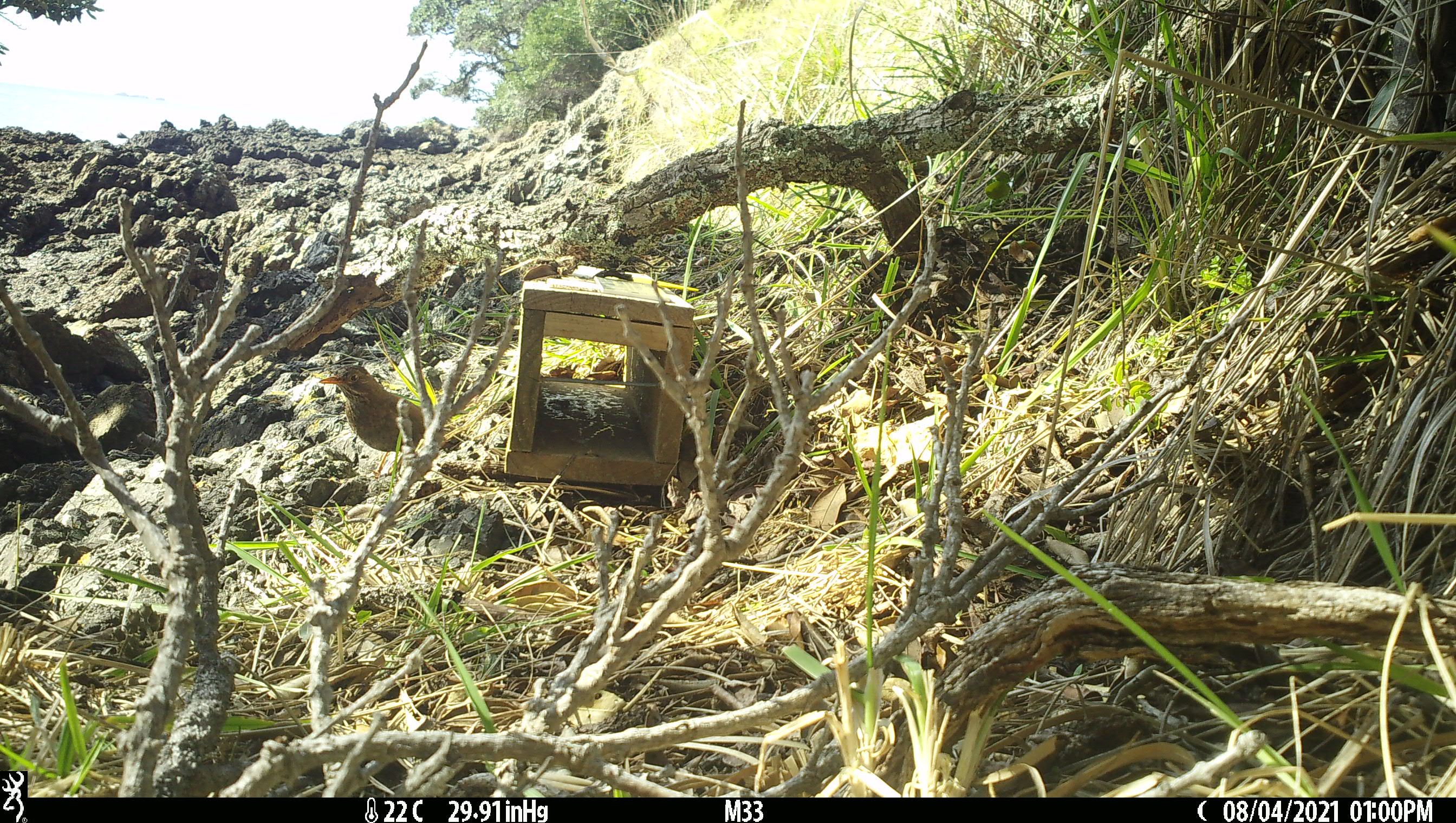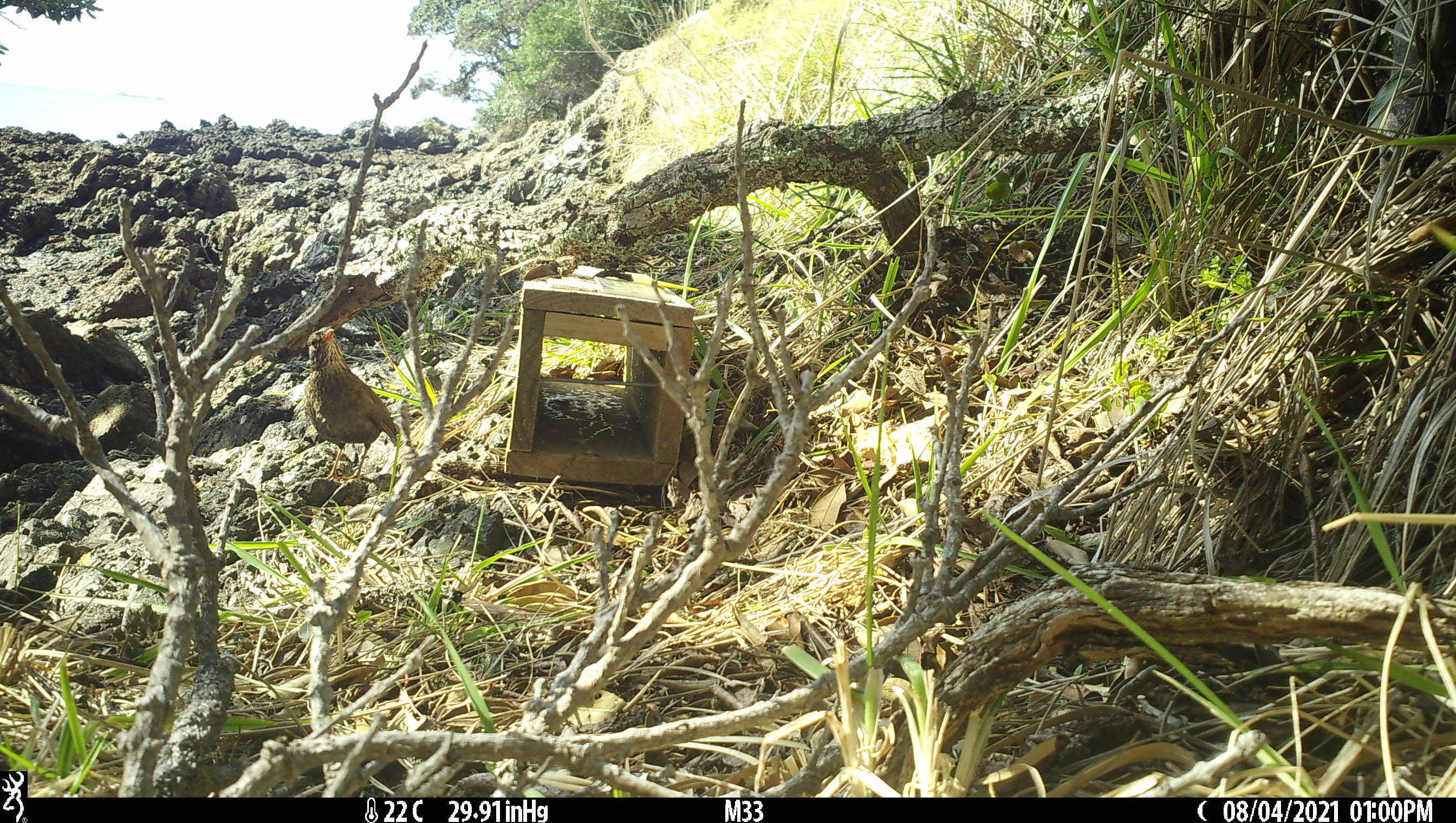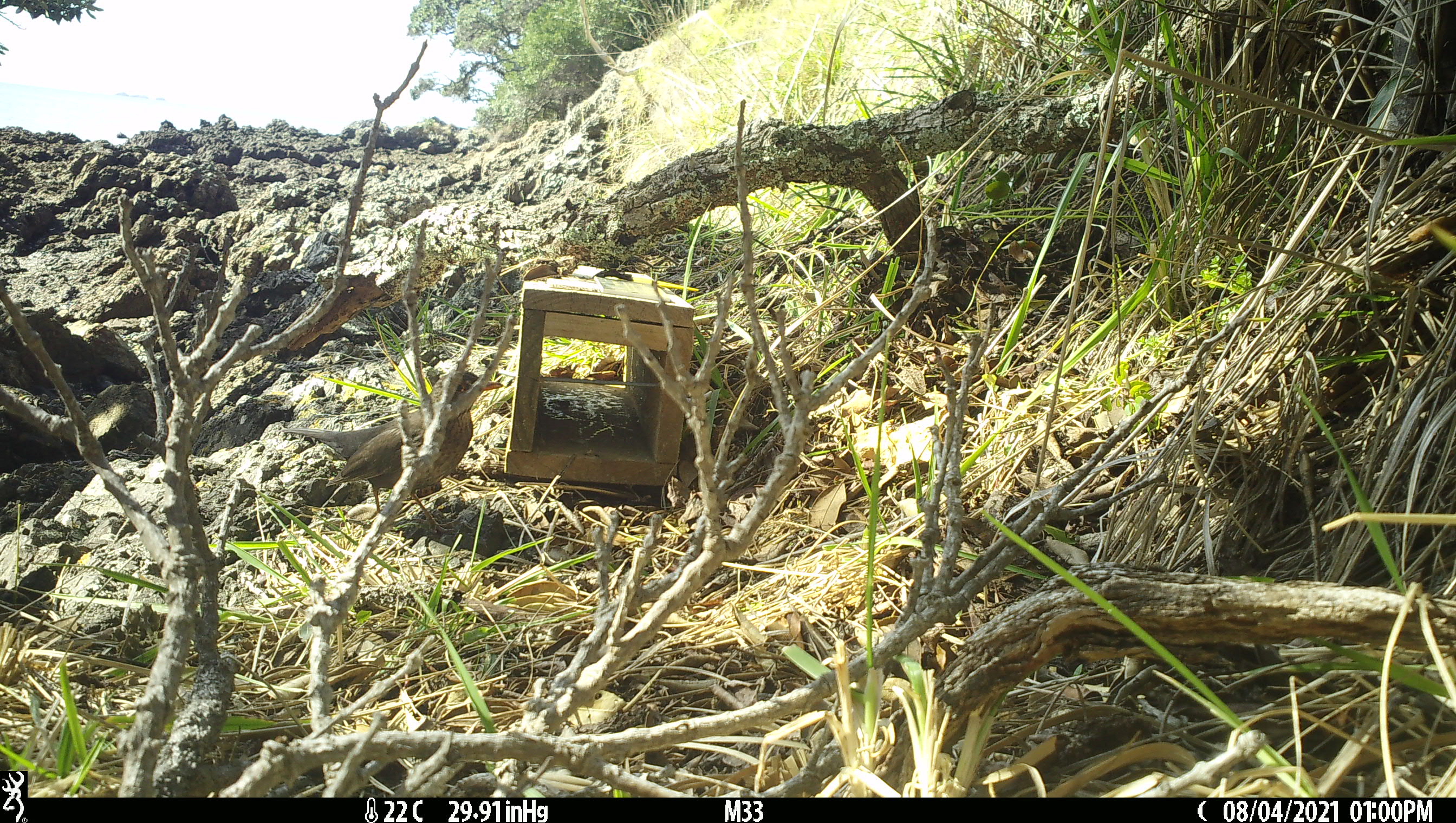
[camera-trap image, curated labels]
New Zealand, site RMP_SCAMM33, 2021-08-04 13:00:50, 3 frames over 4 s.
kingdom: Animalia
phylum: Chordata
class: Aves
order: Passeriformes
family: Turdidae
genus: Turdus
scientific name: Turdus merula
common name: eurasian blackbird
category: blackbird